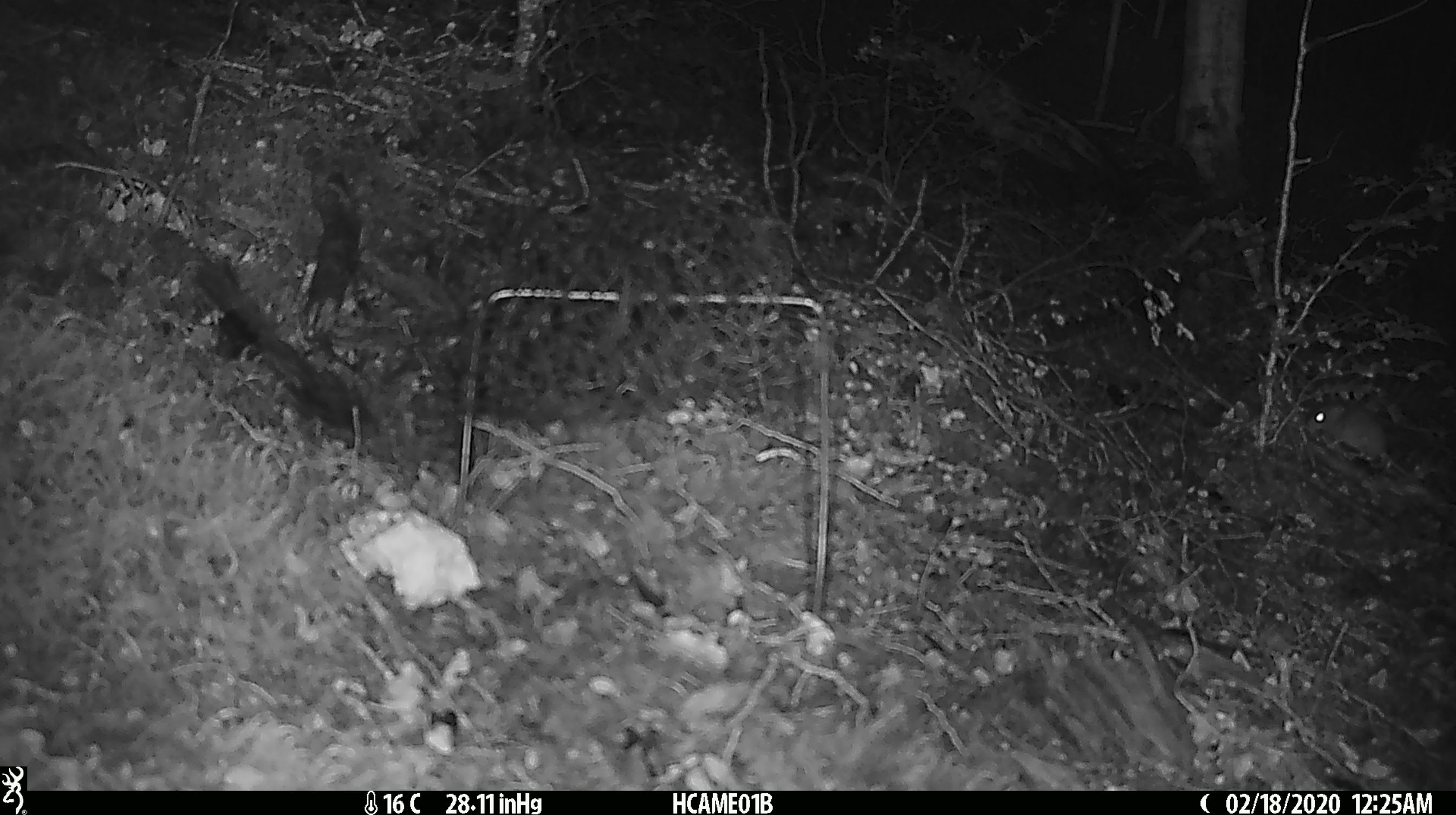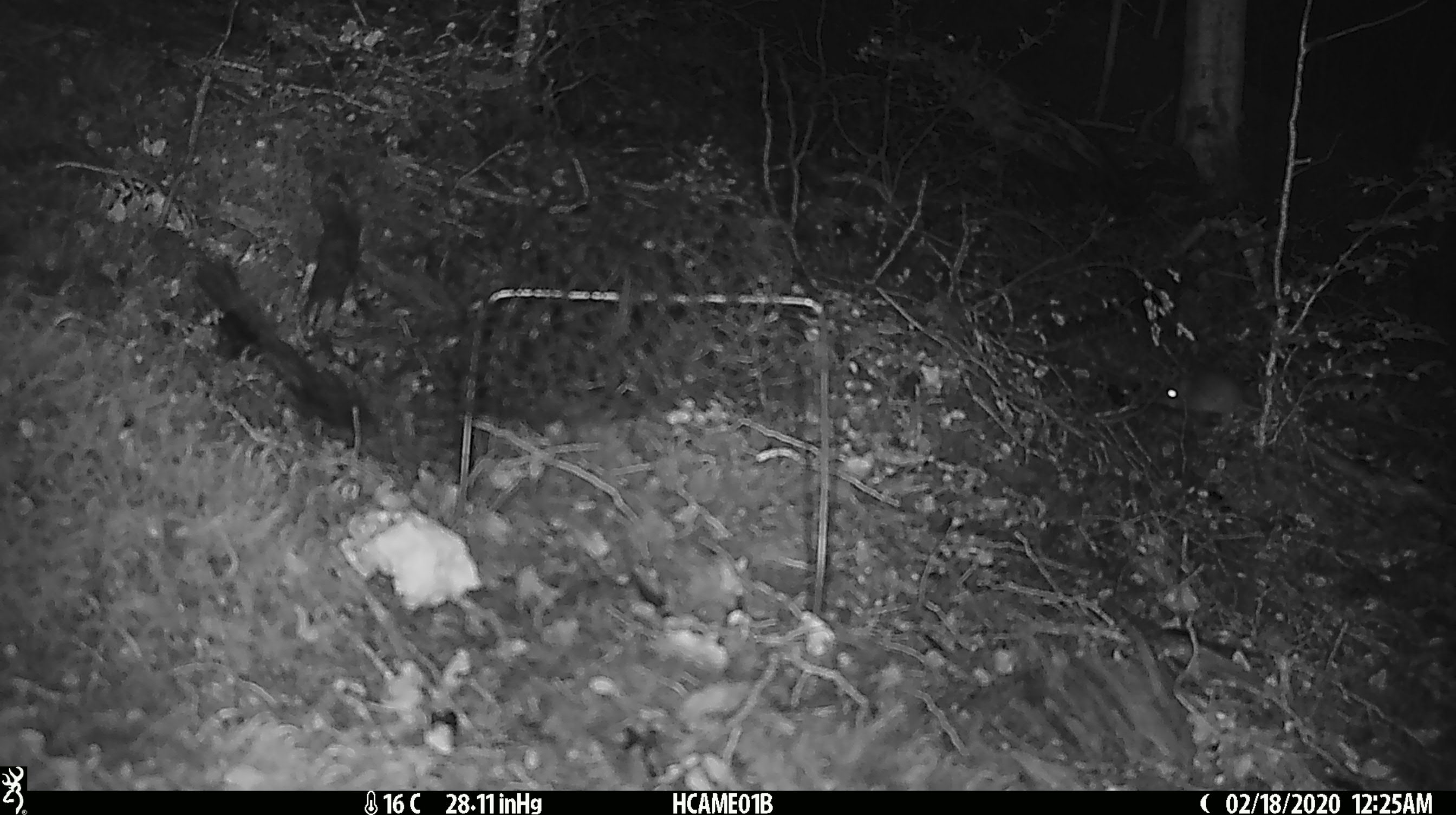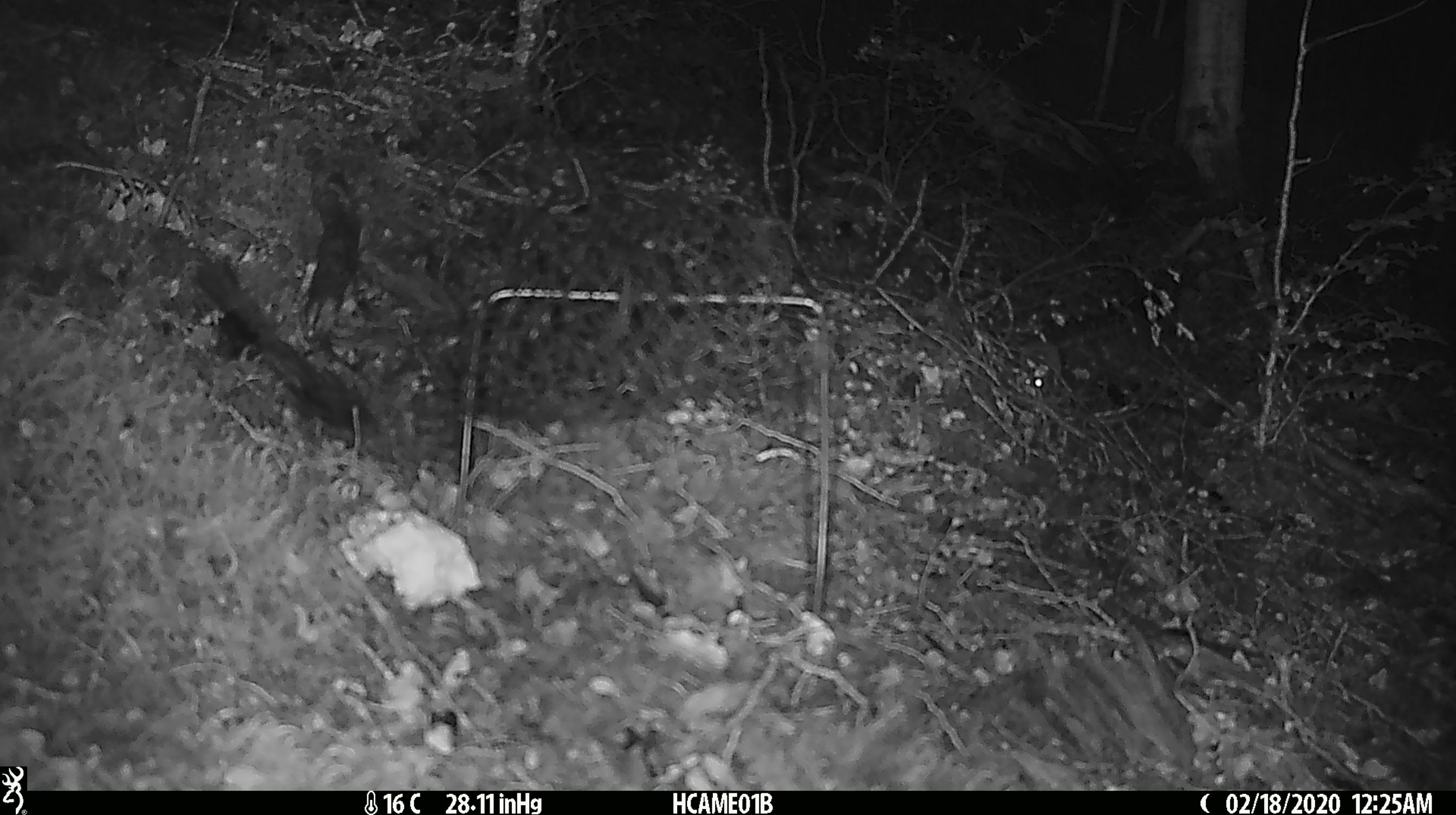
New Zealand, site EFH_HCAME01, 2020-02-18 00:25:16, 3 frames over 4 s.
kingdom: Animalia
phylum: Chordata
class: Mammalia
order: Rodentia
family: Muridae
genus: Mus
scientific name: Mus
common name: mouse